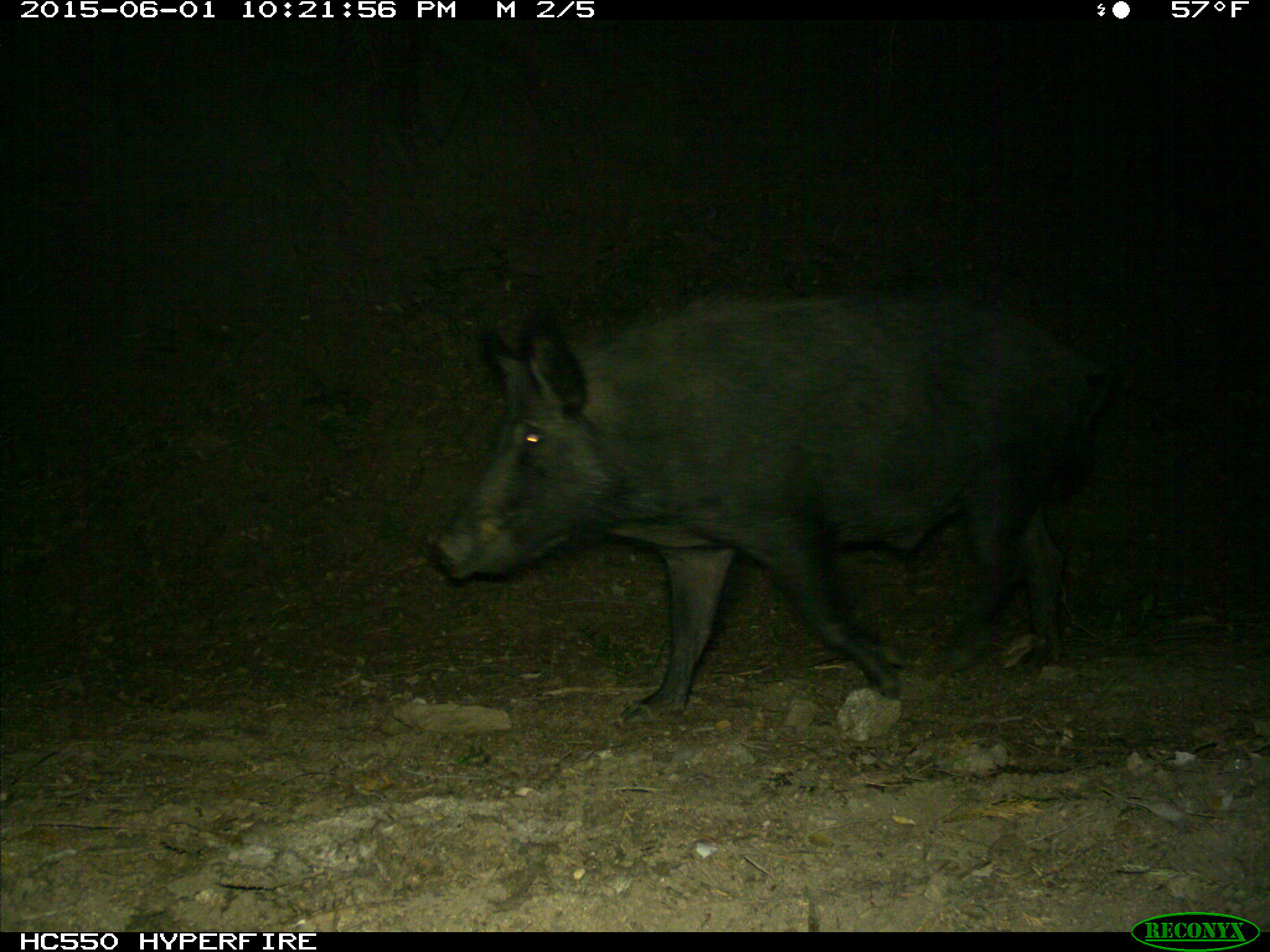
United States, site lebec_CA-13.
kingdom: Animalia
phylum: Chordata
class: Mammalia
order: Artiodactyla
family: Suidae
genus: Sus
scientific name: Sus scrofa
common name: wild boar